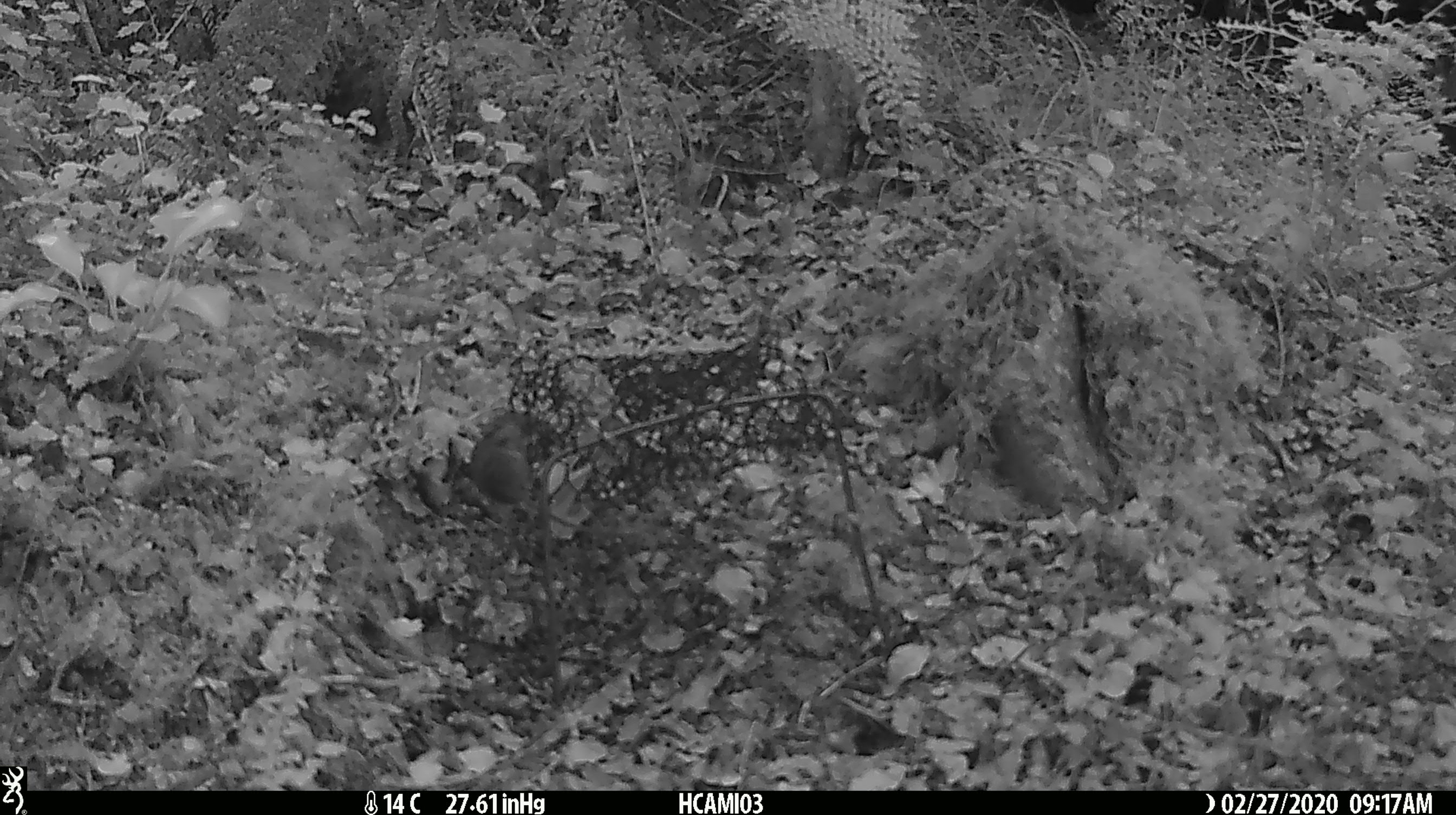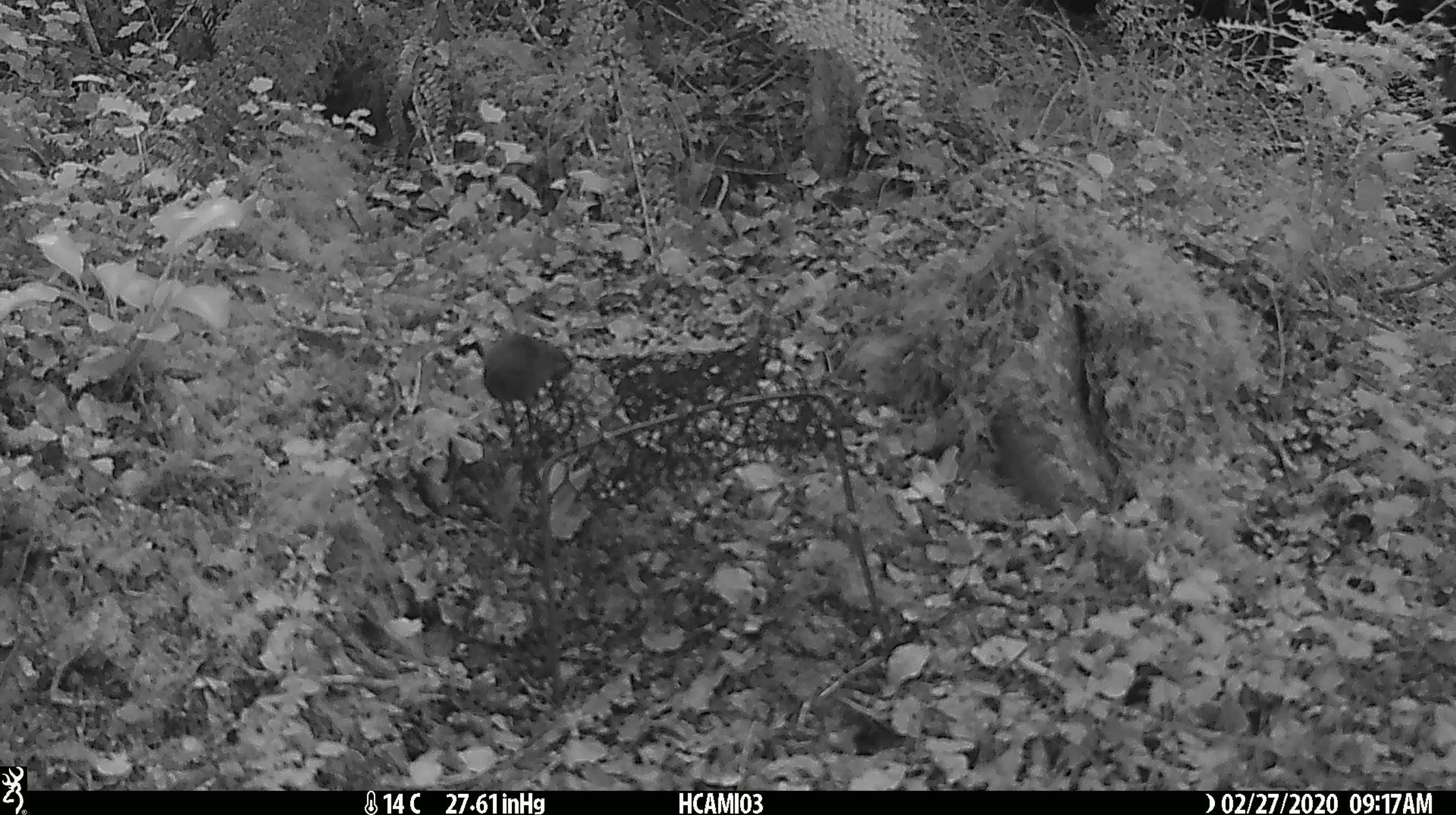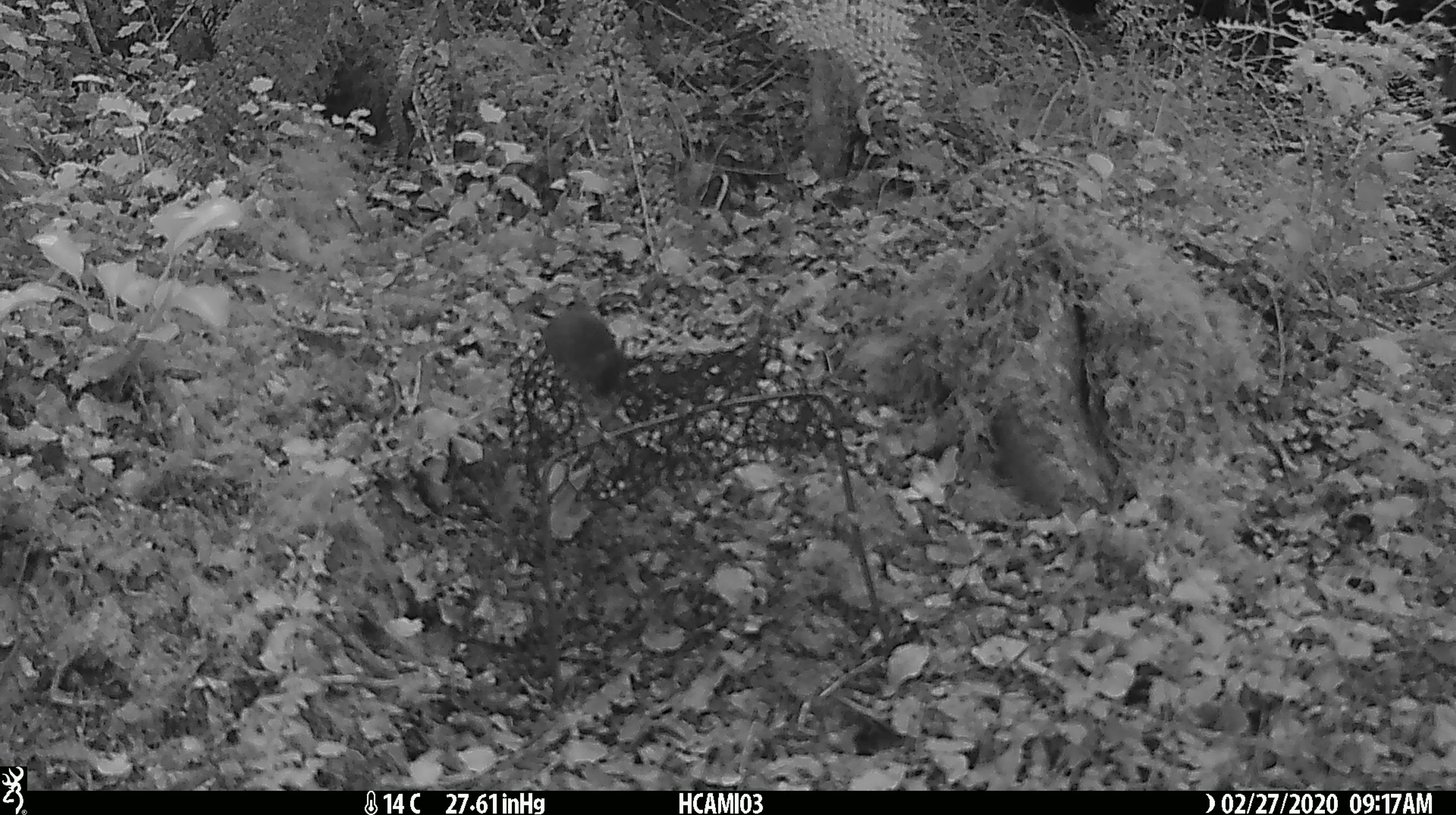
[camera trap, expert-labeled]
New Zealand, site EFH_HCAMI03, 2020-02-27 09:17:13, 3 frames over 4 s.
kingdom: Animalia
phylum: Chordata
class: Mammalia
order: Rodentia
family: Muridae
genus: Mus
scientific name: Mus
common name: mouse